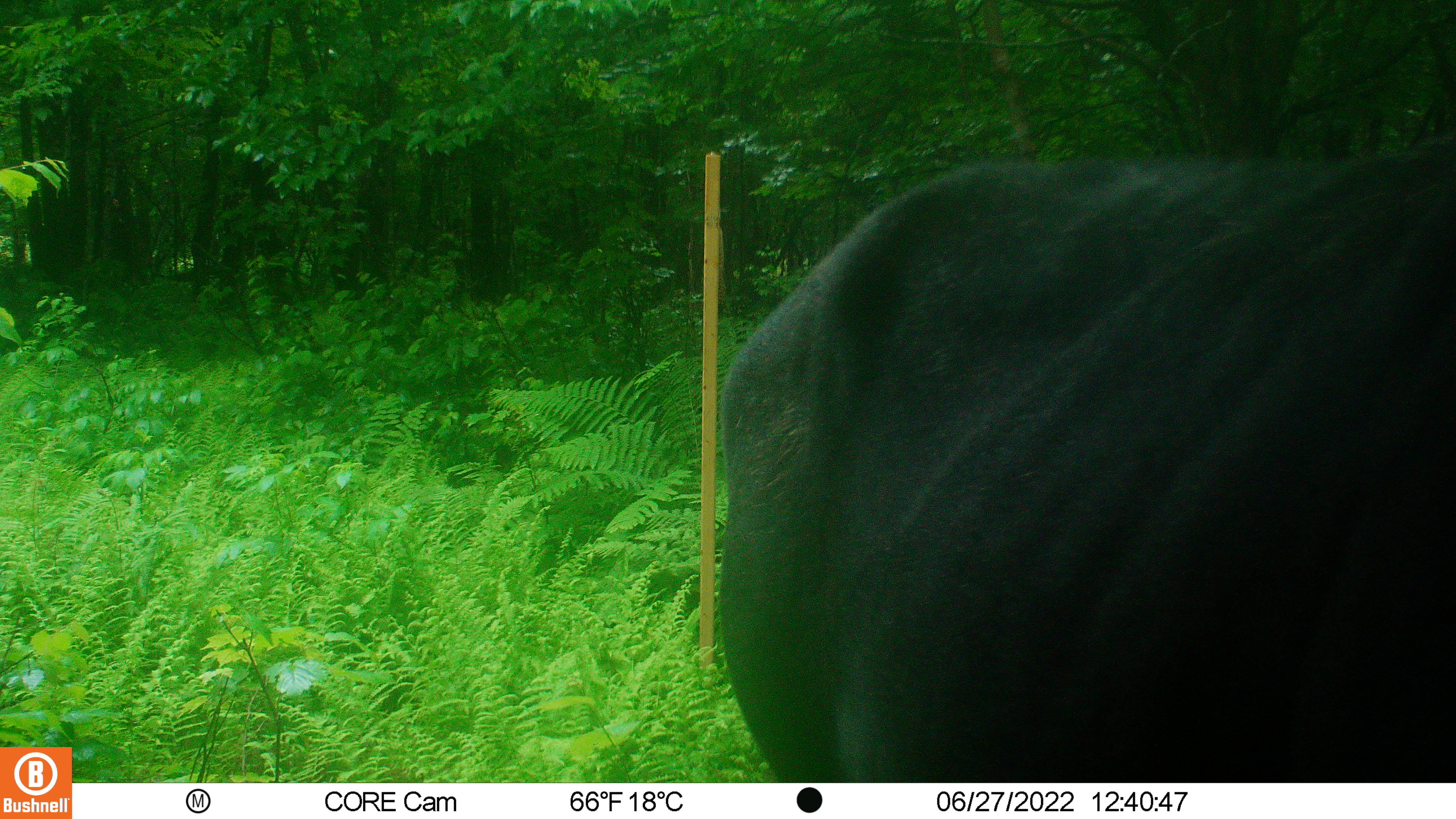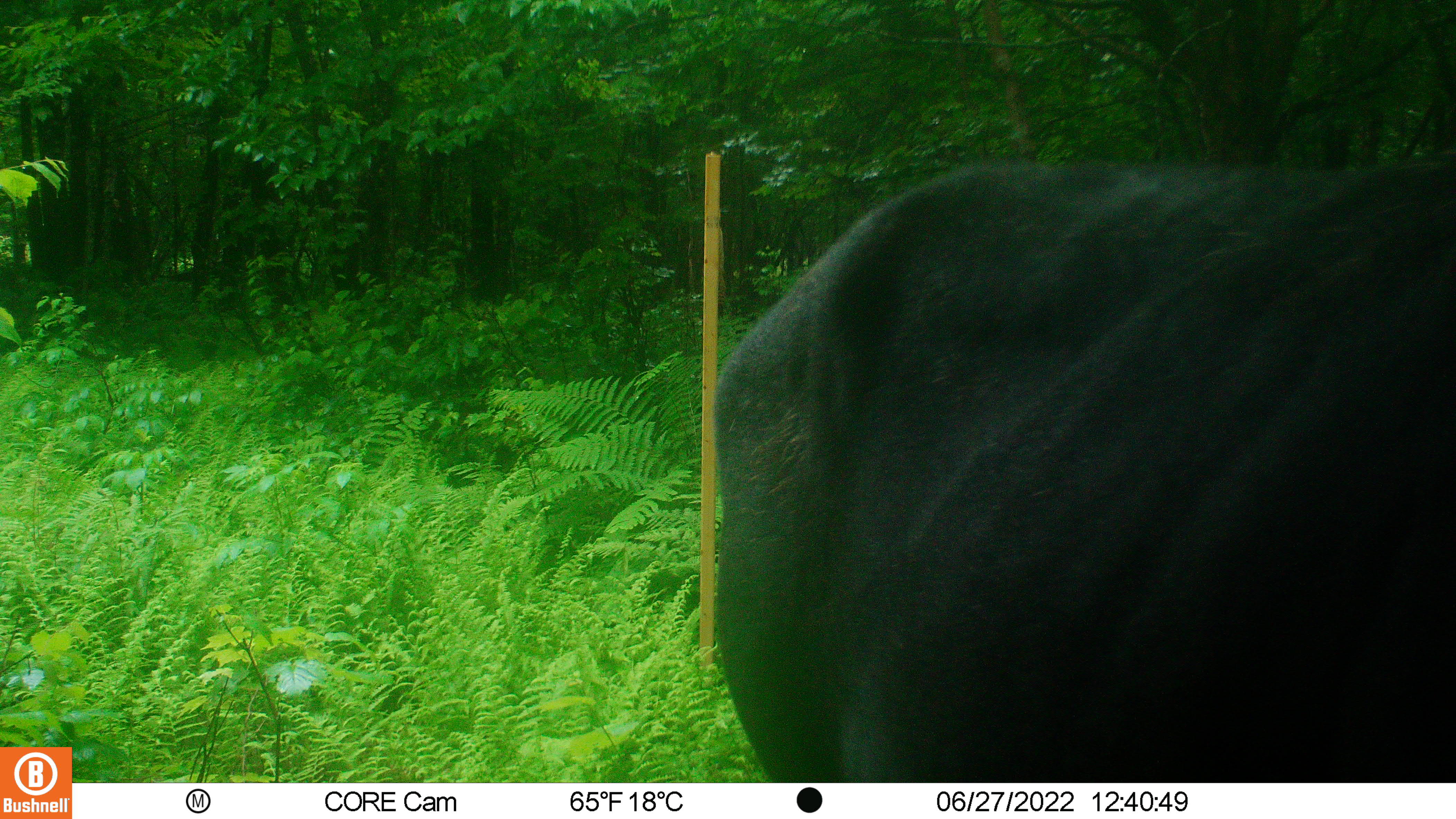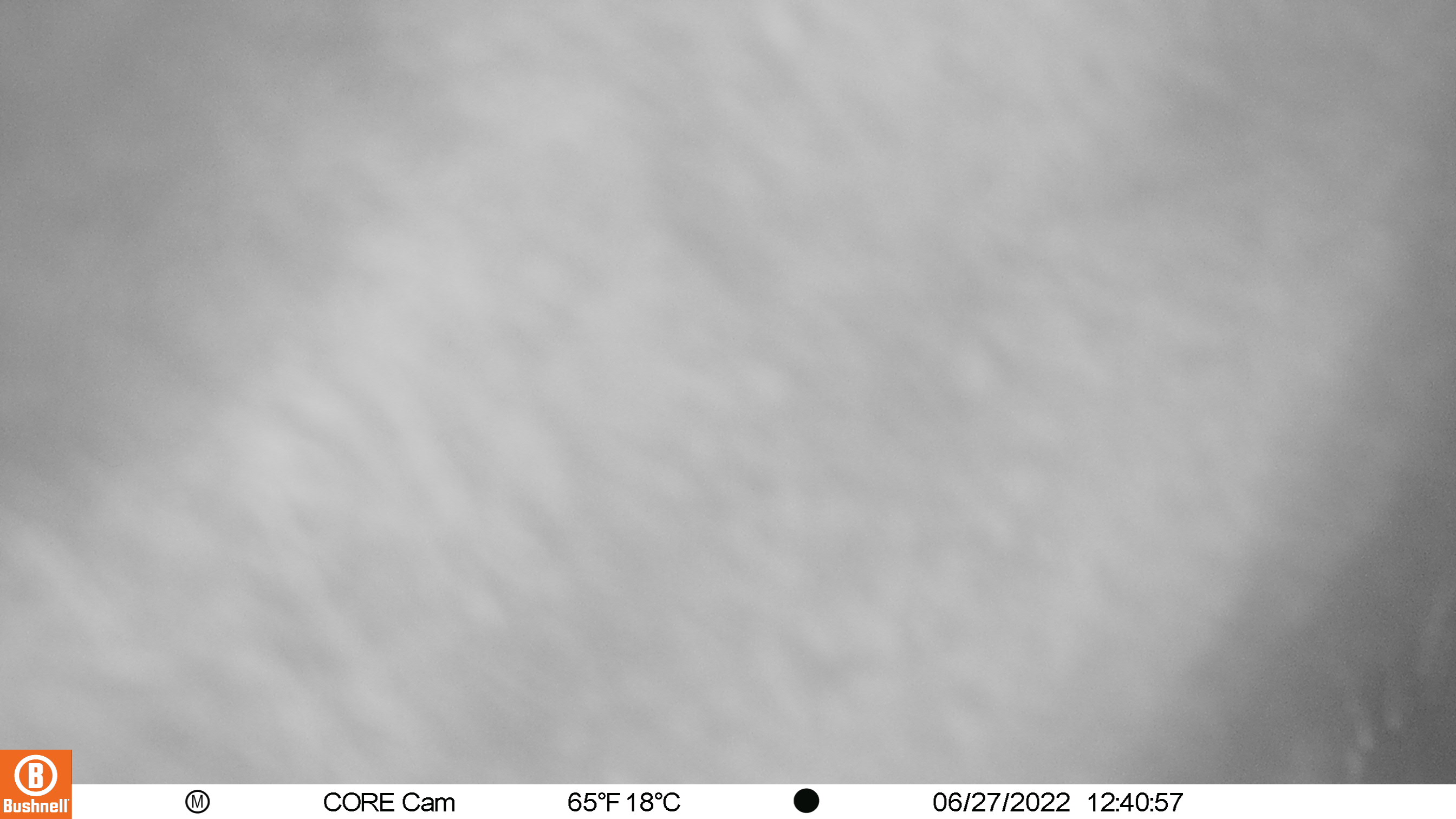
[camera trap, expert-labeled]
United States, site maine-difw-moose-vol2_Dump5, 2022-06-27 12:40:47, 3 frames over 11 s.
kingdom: Animalia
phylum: Chordata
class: Mammalia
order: Artiodactyla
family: Cervidae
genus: Alces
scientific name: Alces alces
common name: moose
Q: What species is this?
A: Moose (Alces alces).